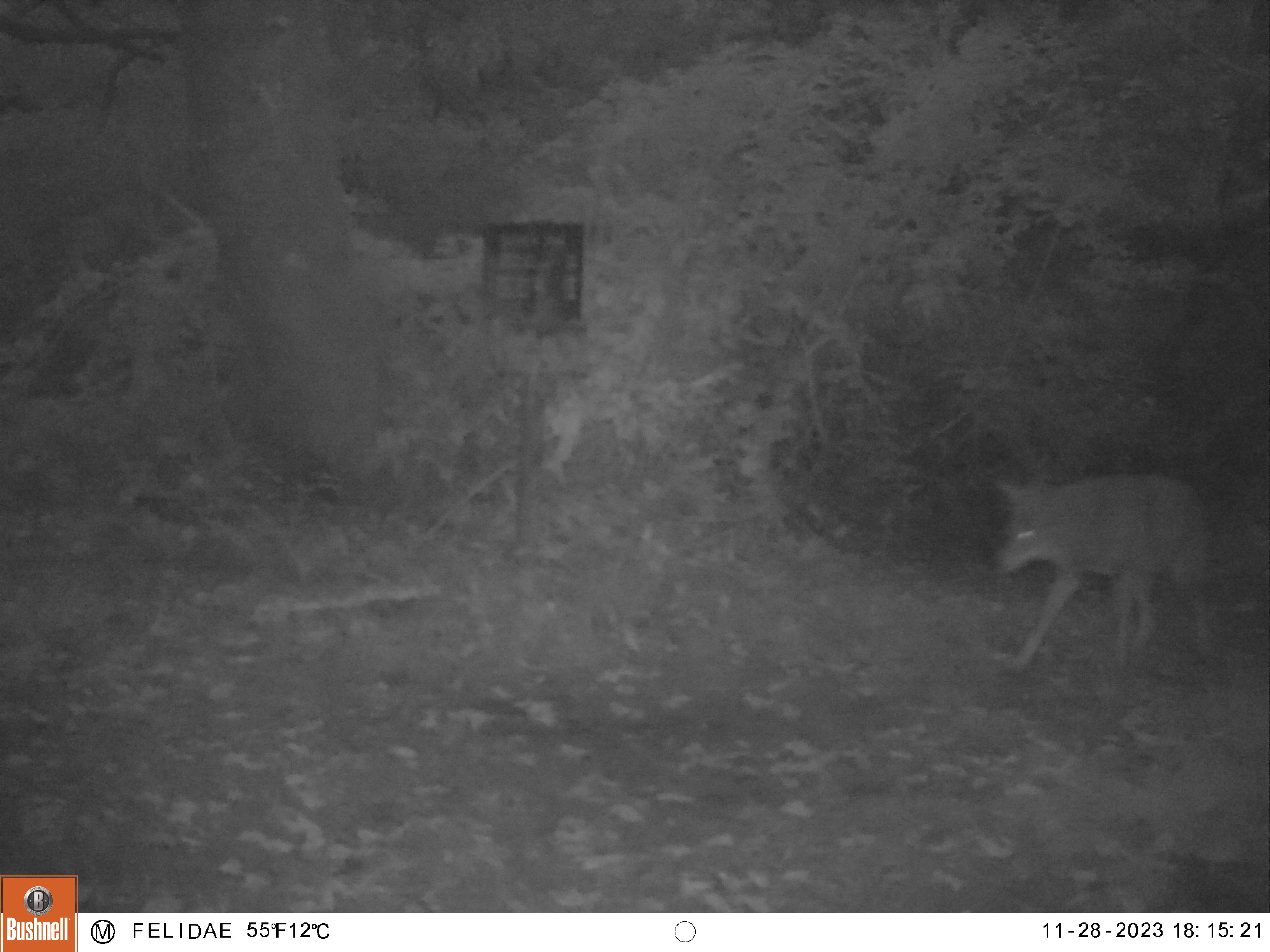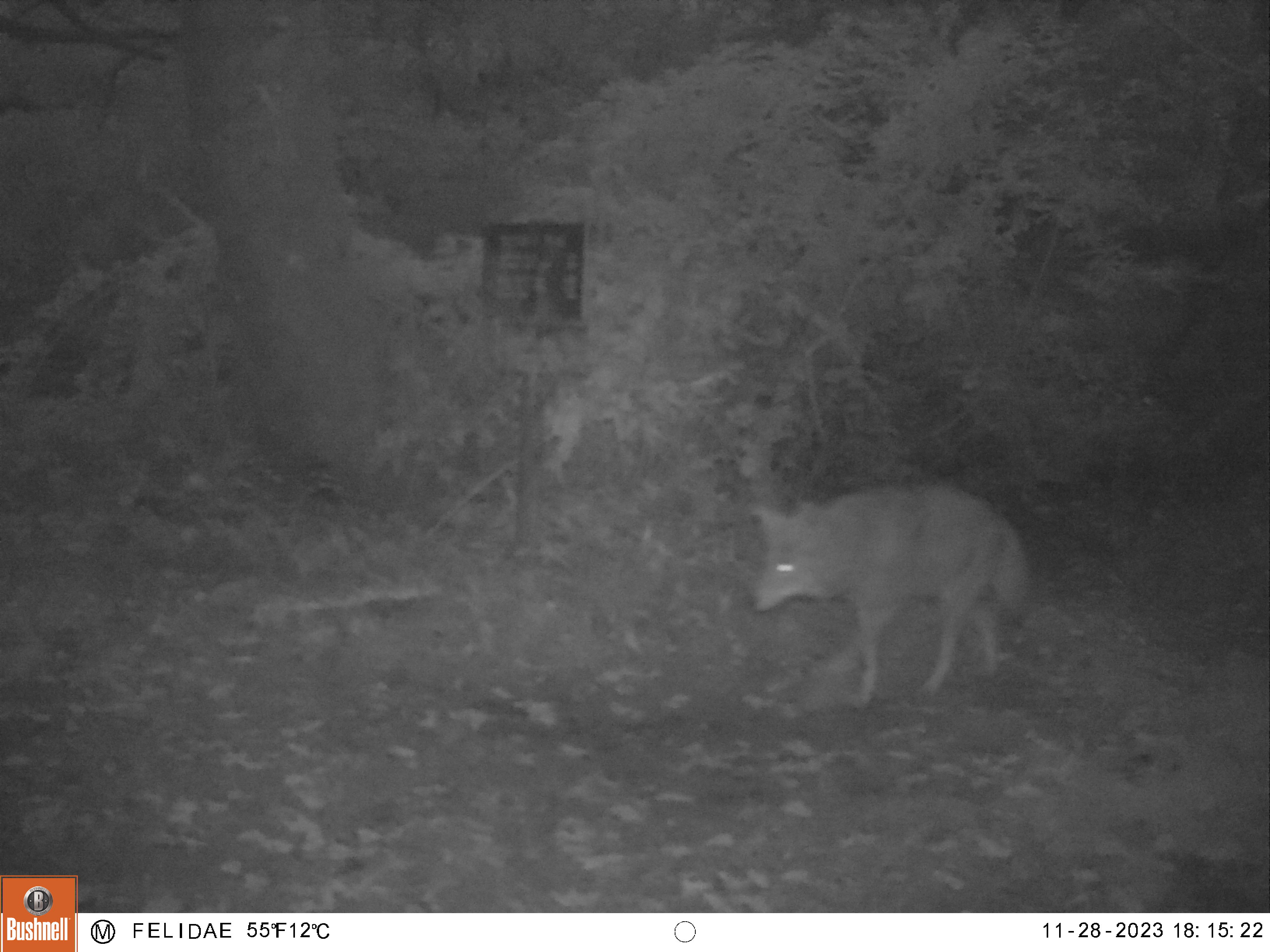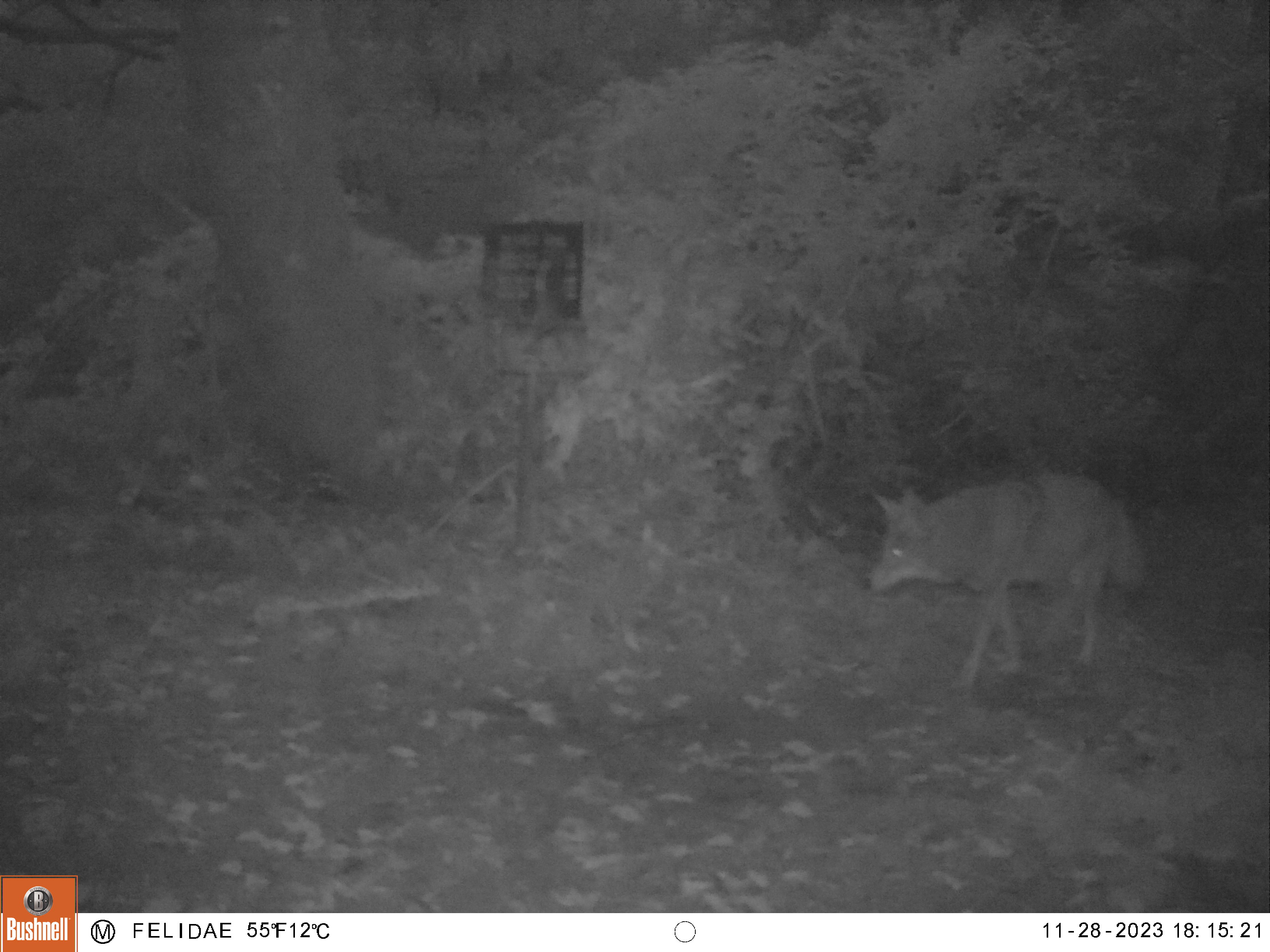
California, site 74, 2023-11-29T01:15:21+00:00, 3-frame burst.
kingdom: Animalia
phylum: Chordata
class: Mammalia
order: Carnivora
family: Canidae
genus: Canis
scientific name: Canis latrans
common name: coyote